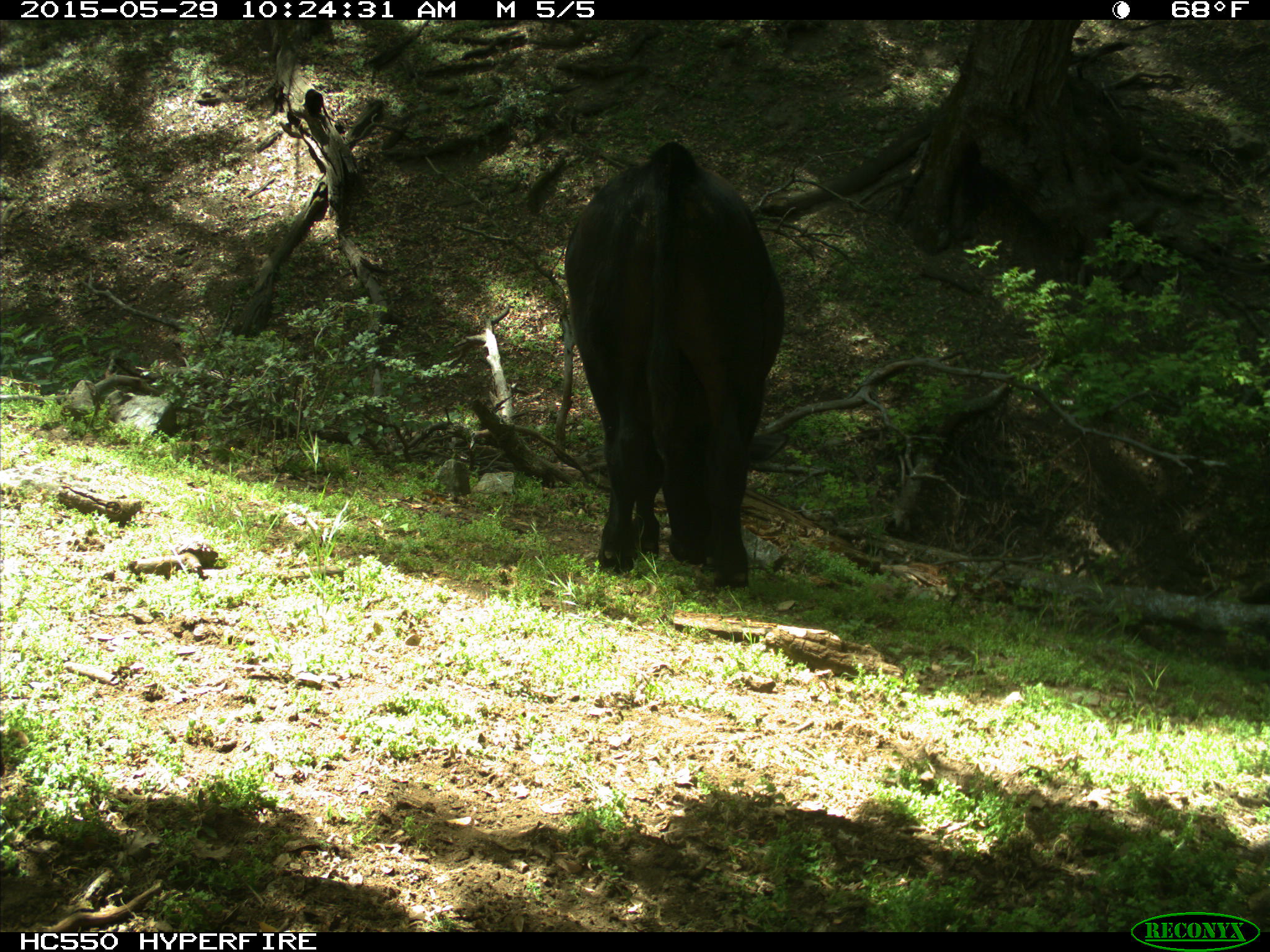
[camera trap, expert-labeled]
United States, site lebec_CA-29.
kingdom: Animalia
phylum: Chordata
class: Mammalia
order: Artiodactyla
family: Bovidae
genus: Bos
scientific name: Bos taurus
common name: domestic cow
Bos taurus (domestic cow).